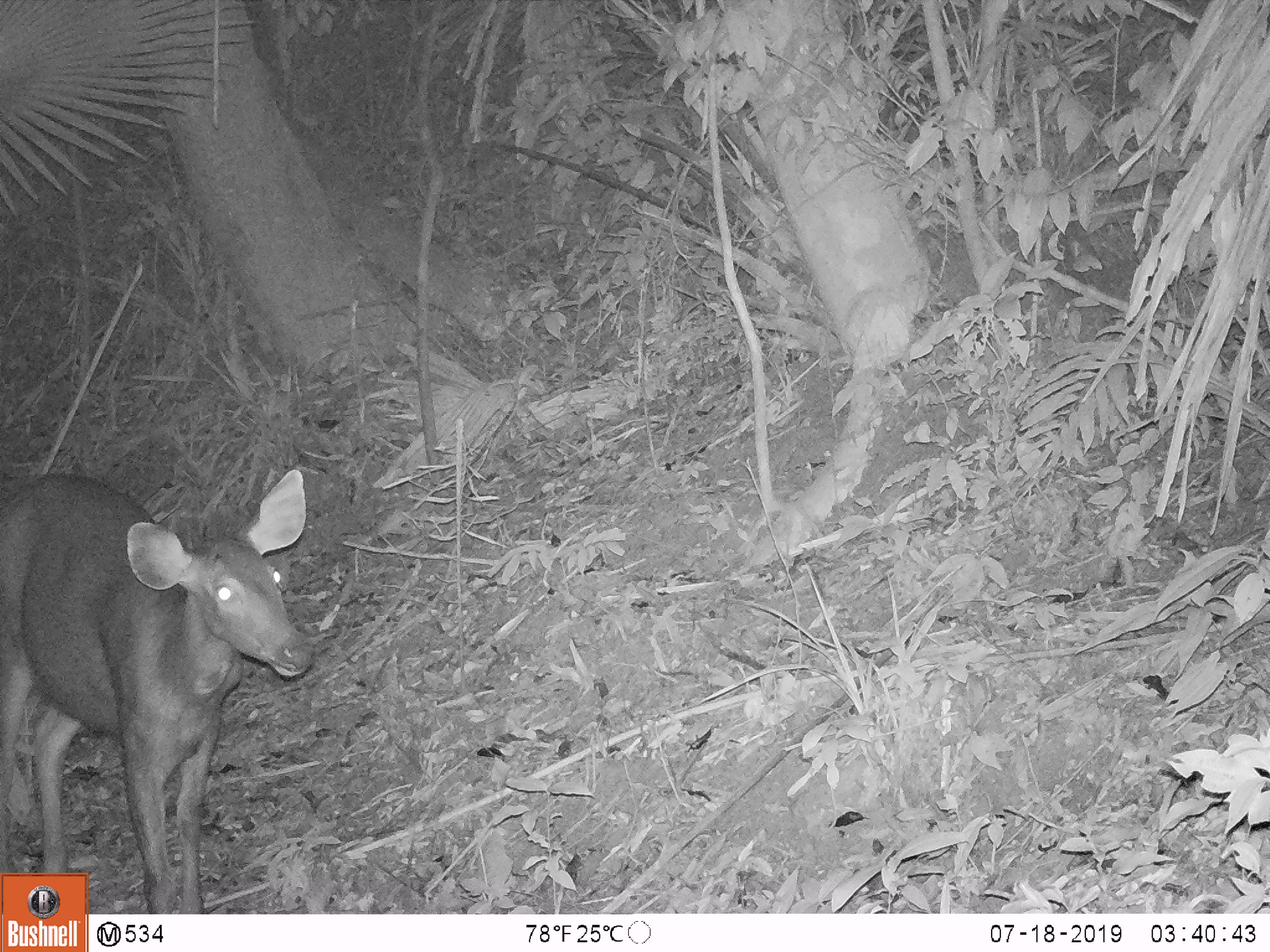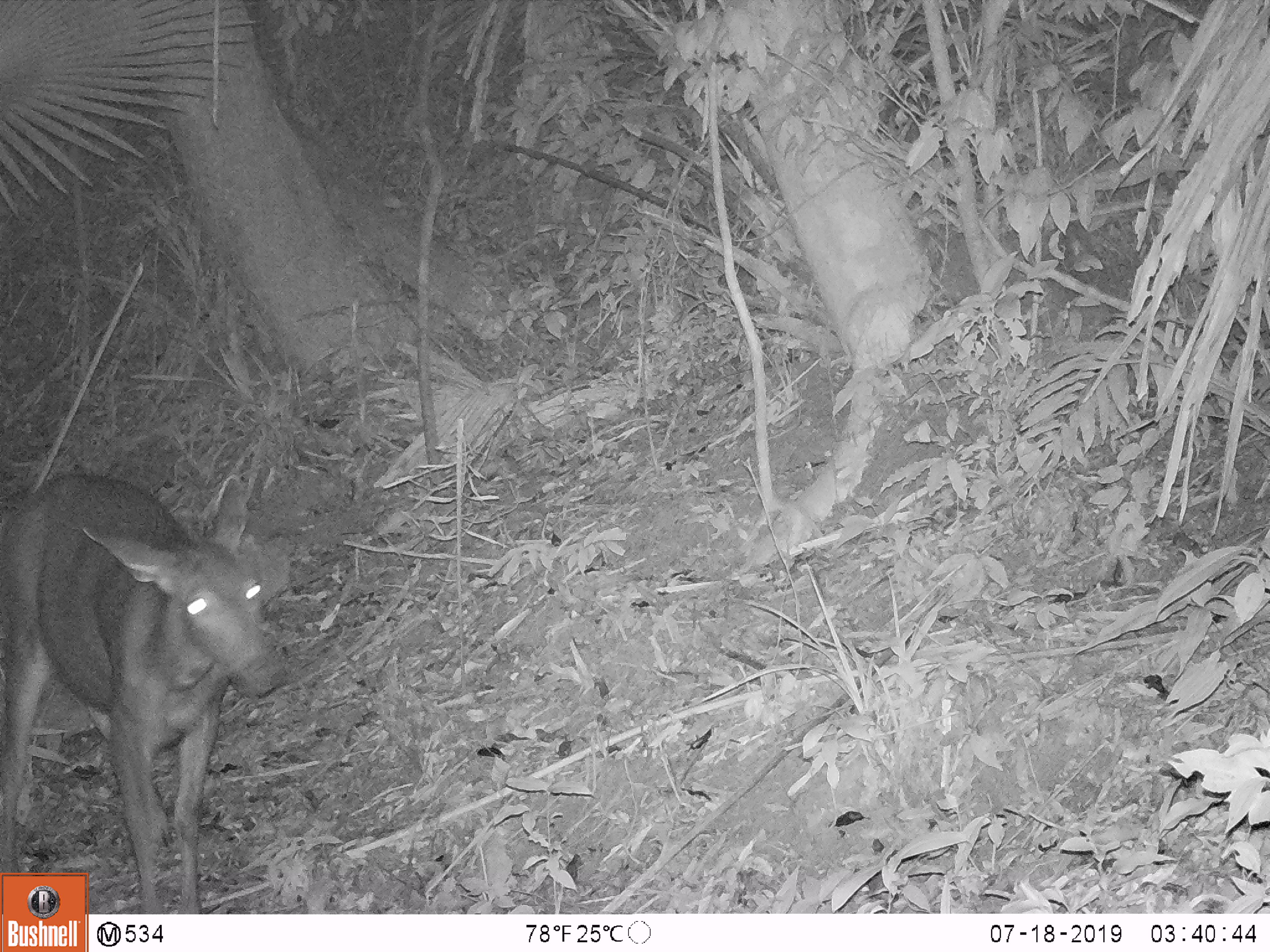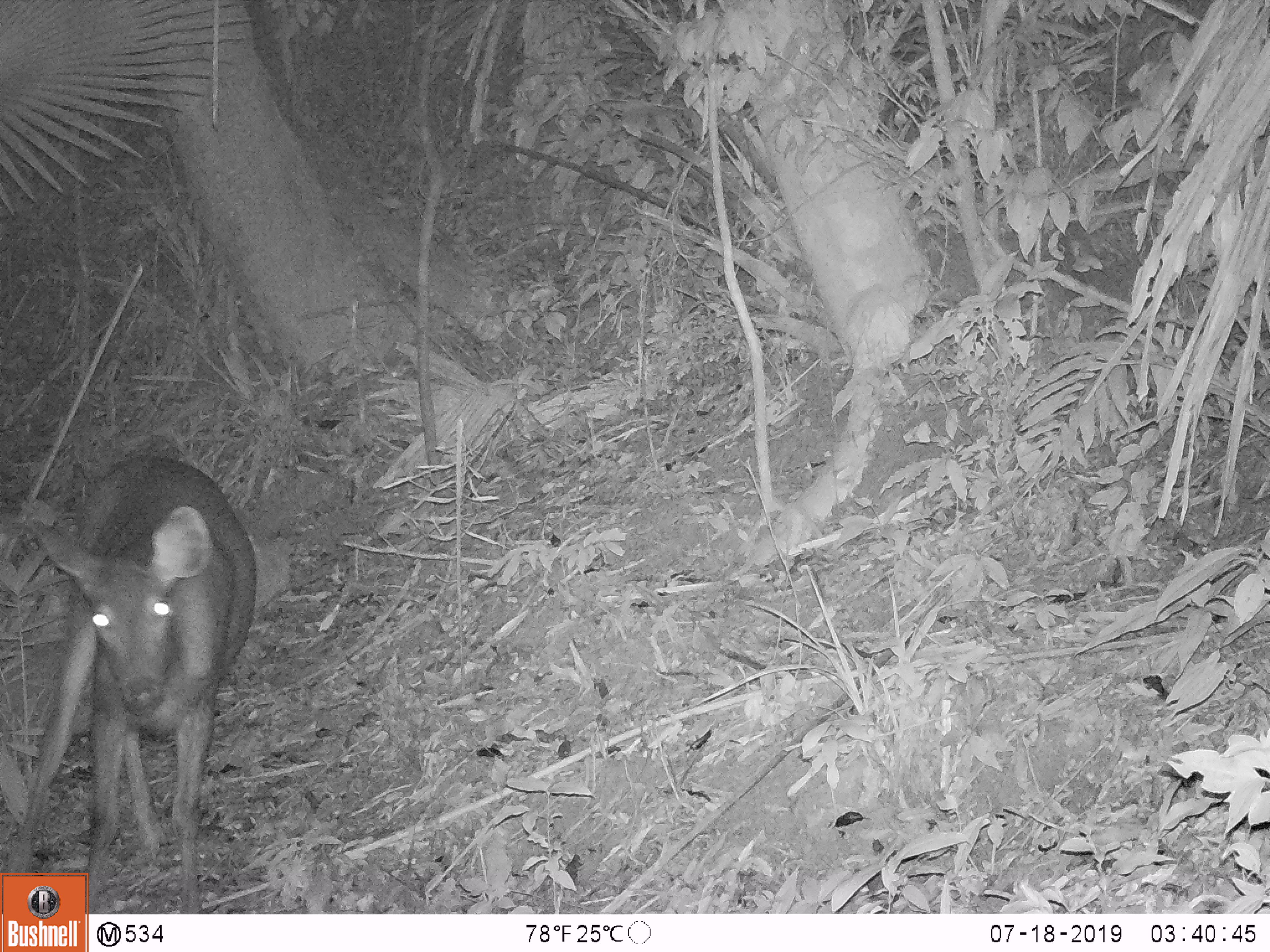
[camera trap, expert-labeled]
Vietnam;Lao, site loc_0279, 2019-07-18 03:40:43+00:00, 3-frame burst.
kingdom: Animalia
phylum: Chordata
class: Mammalia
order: Artiodactyla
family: Cervidae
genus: Rusa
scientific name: Rusa unicolor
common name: sambar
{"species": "sambar (Rusa unicolor)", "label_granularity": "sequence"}